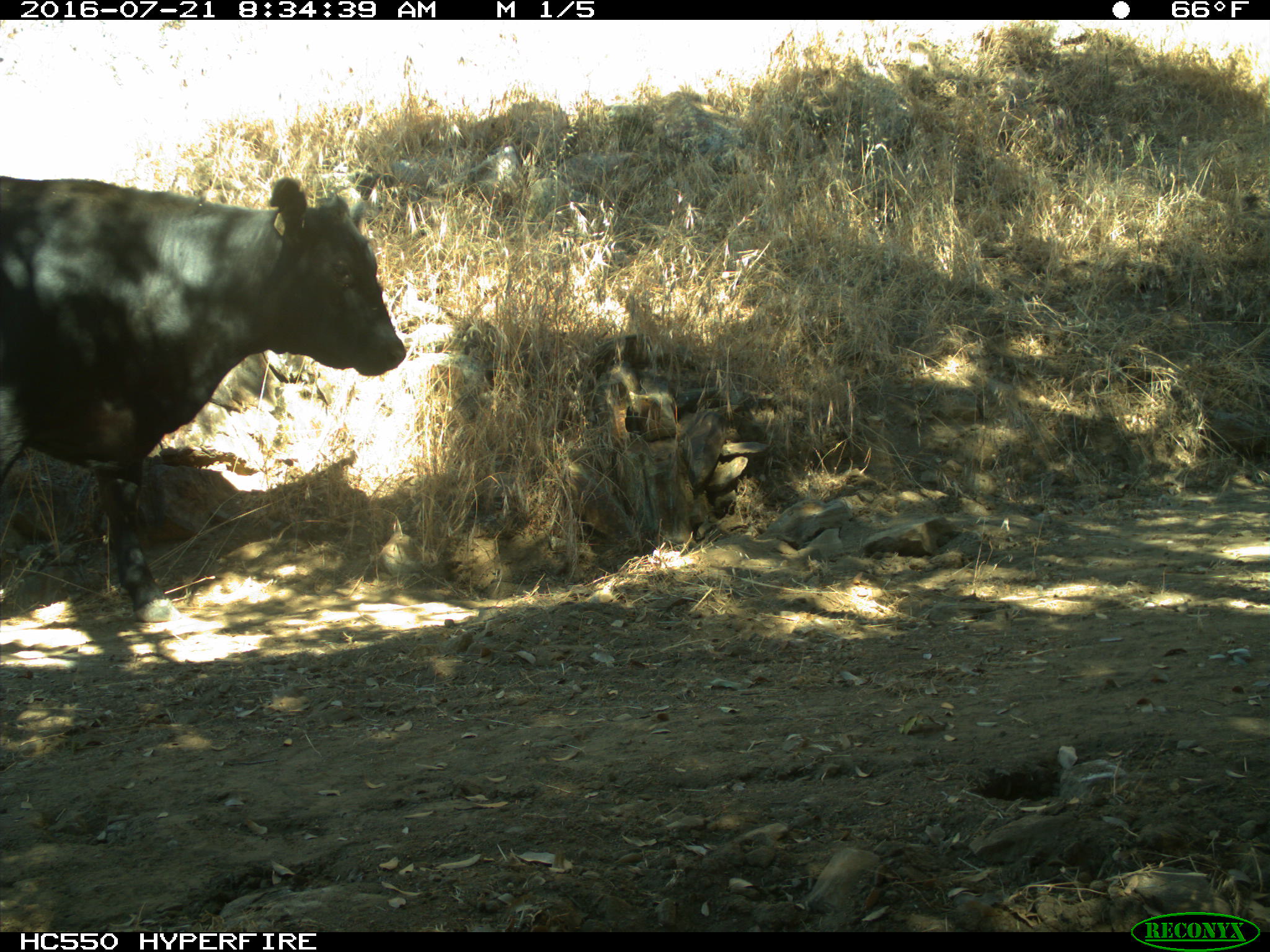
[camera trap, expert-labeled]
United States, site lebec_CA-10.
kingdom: Animalia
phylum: Chordata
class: Mammalia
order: Artiodactyla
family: Bovidae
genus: Bos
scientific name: Bos taurus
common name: domestic cow